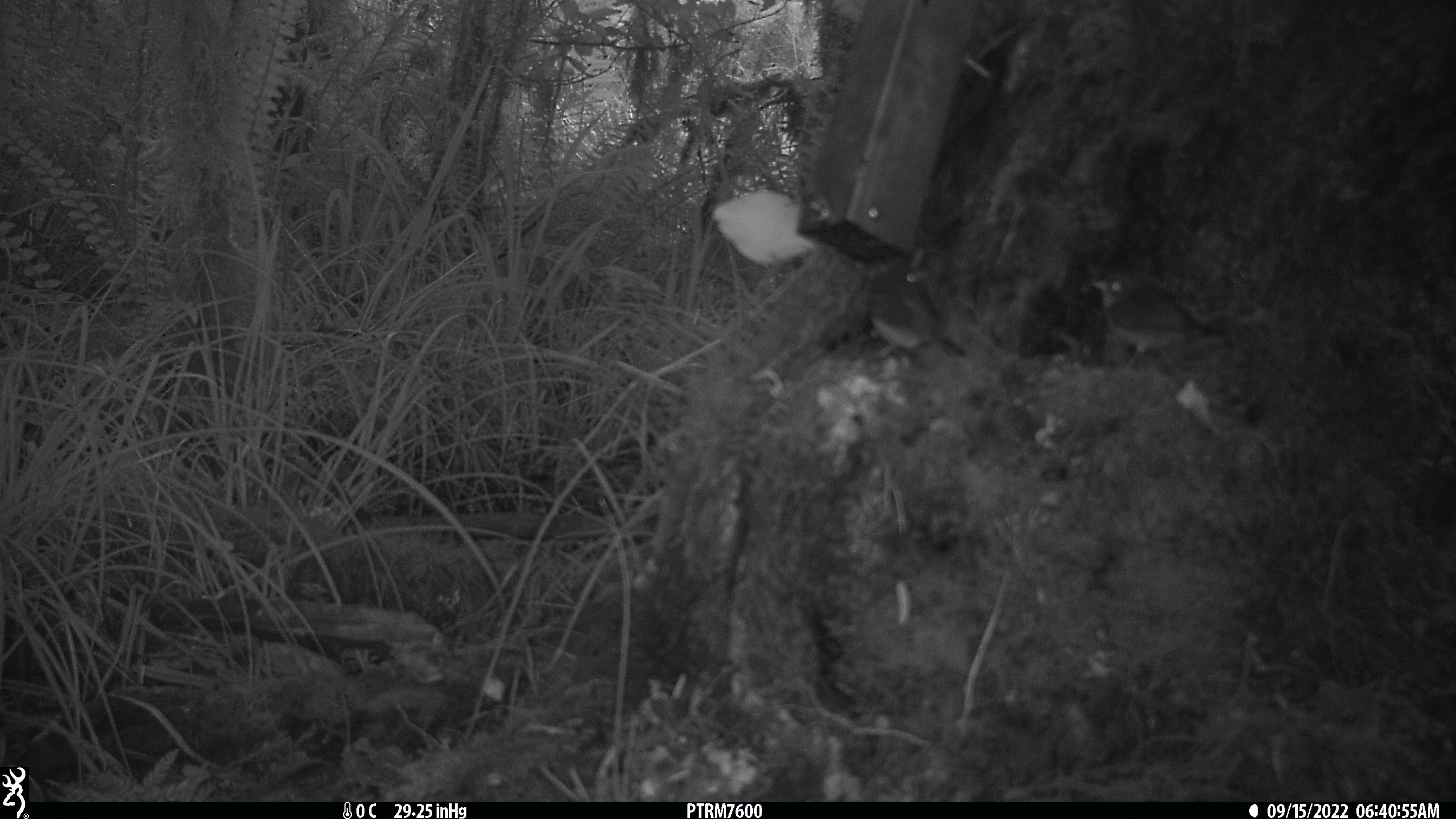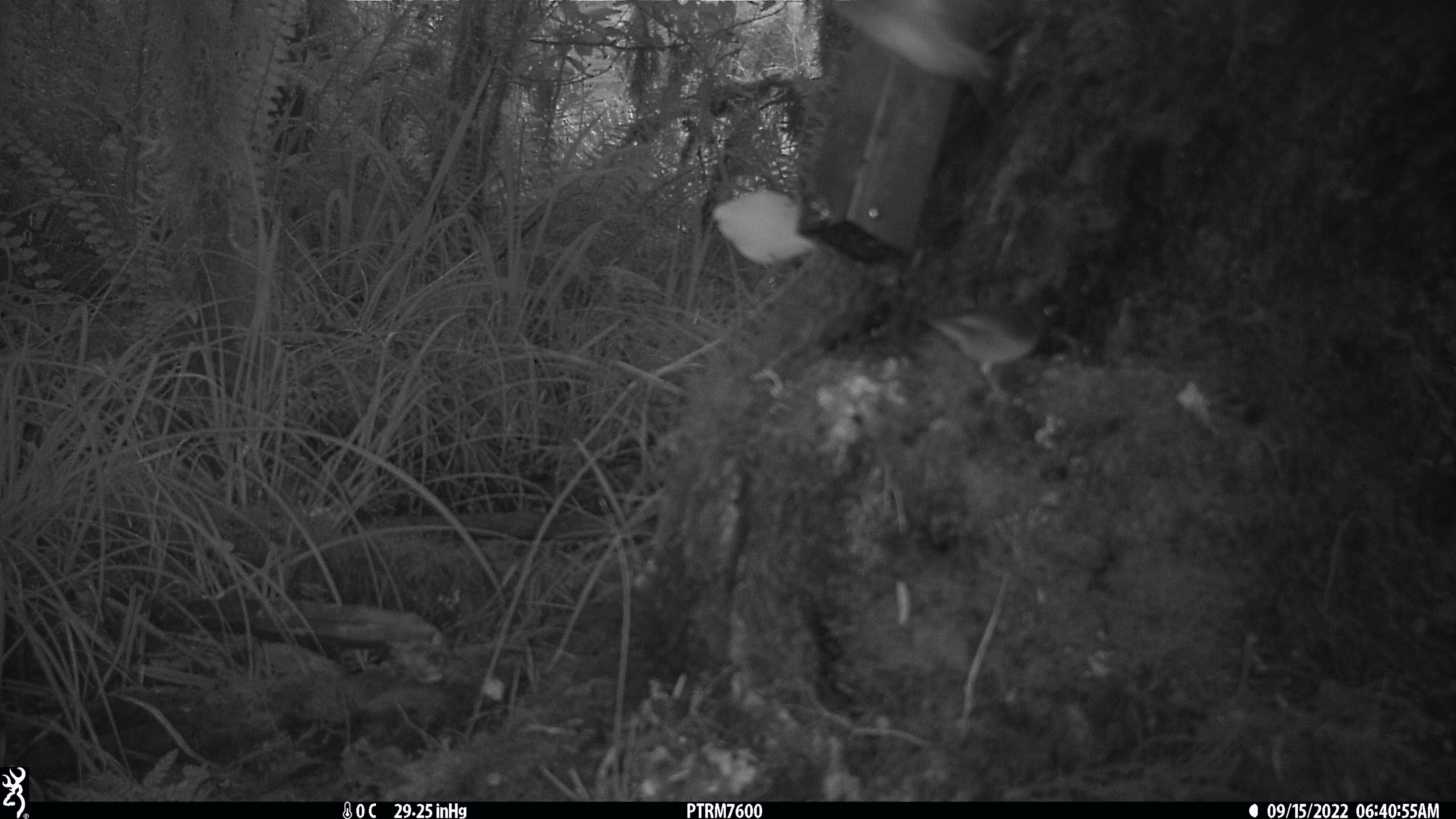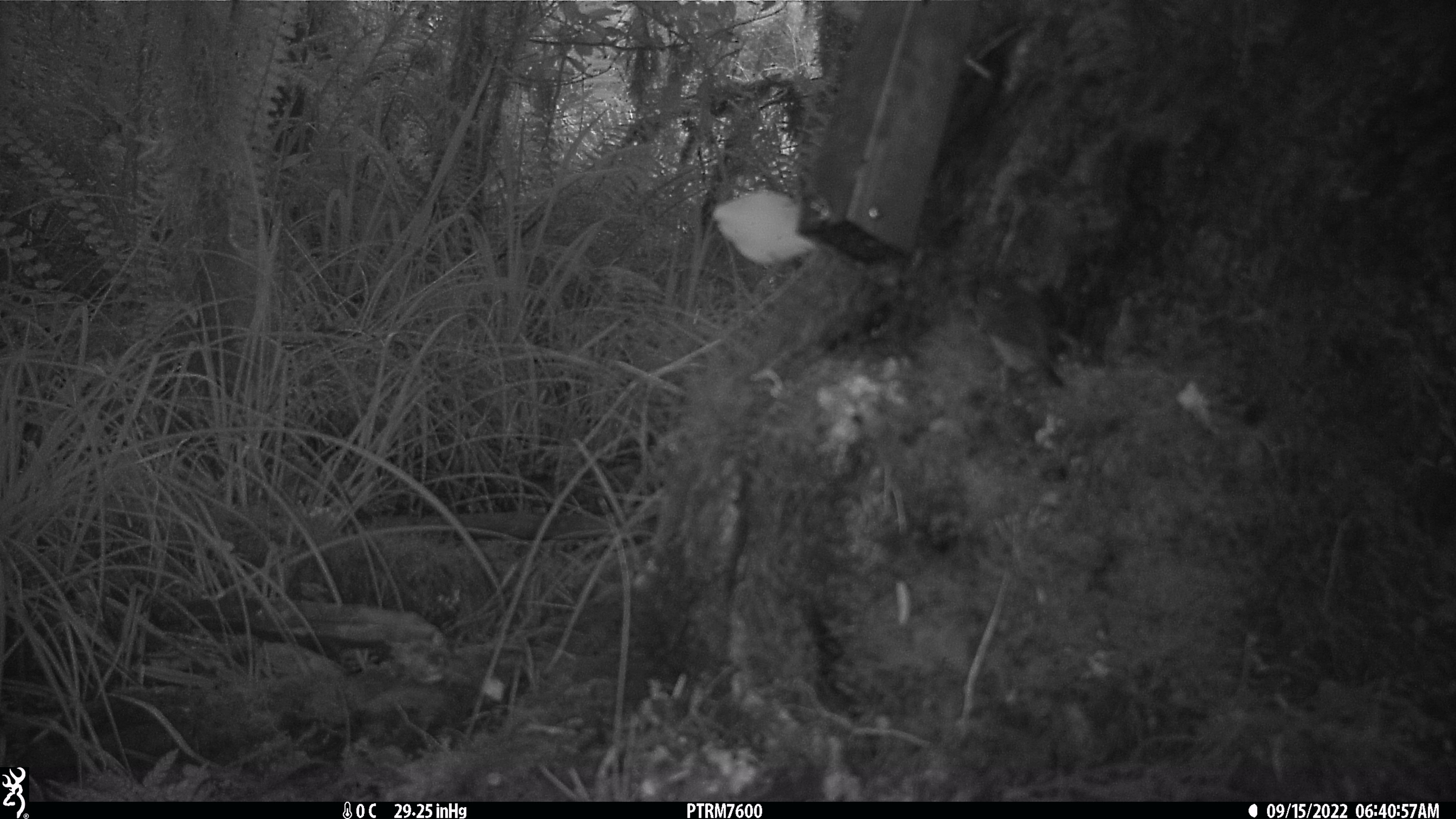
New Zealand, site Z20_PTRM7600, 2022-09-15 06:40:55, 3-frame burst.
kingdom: Animalia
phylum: Chordata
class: Aves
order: Passeriformes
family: Zosteropidae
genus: Zosterops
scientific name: Zosterops lateralis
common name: silvereye